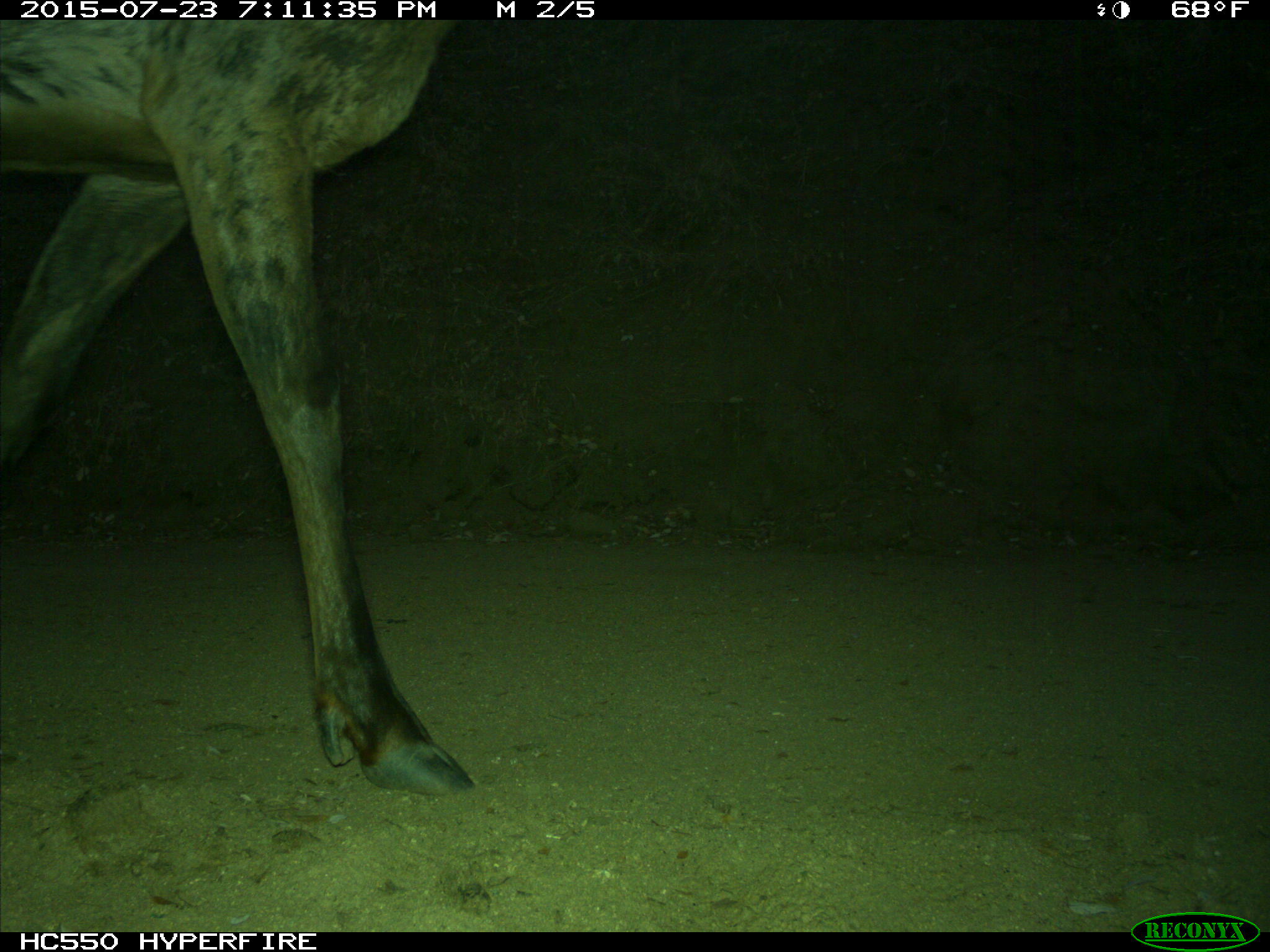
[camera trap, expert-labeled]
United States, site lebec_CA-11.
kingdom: Animalia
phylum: Chordata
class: Mammalia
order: Artiodactyla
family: Cervidae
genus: Cervus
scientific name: Cervus canadensis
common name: elk